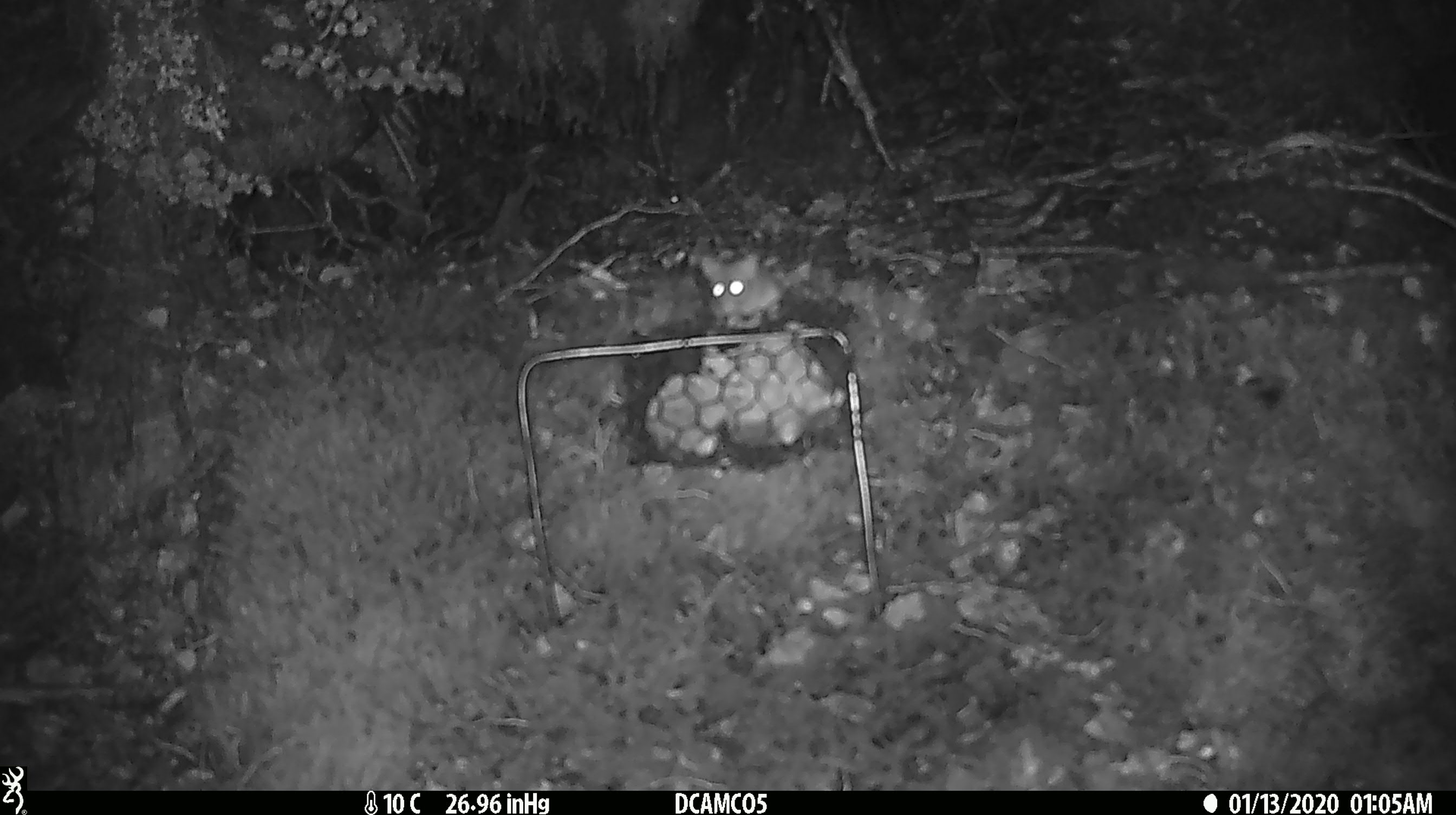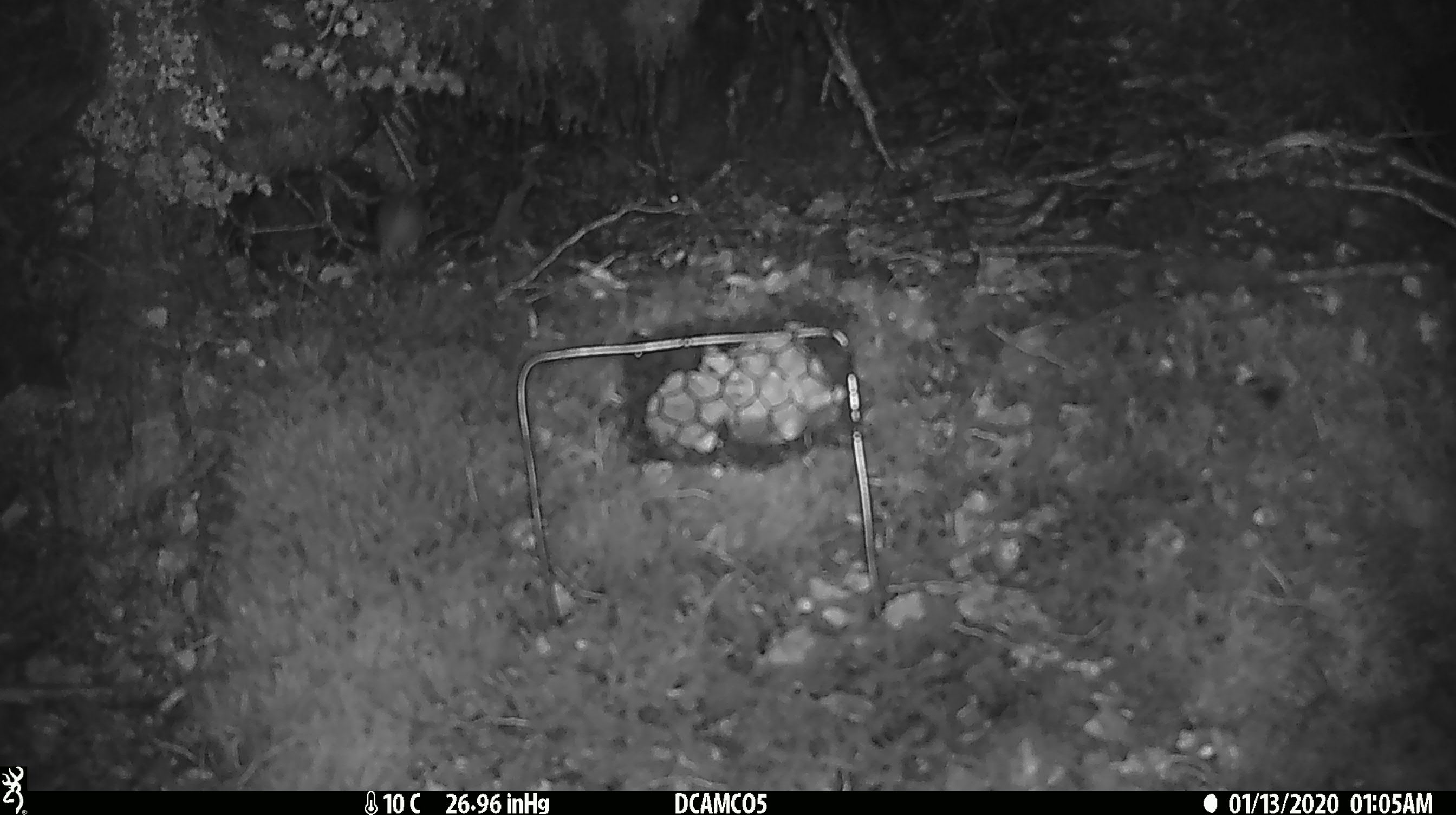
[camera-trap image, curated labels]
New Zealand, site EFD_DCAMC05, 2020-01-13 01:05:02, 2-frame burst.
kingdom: Animalia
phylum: Chordata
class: Mammalia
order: Rodentia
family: Muridae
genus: Mus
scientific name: Mus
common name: mouse